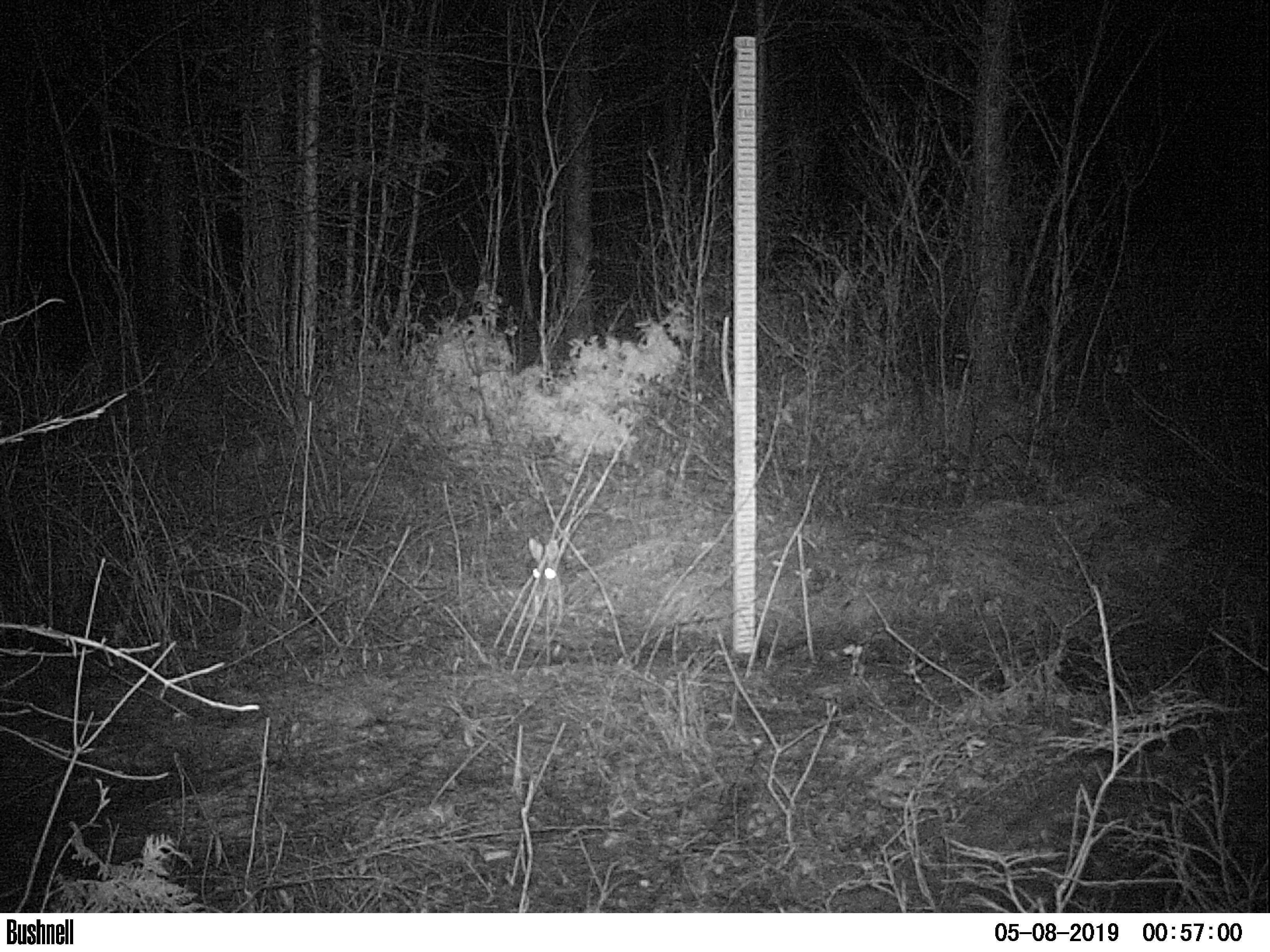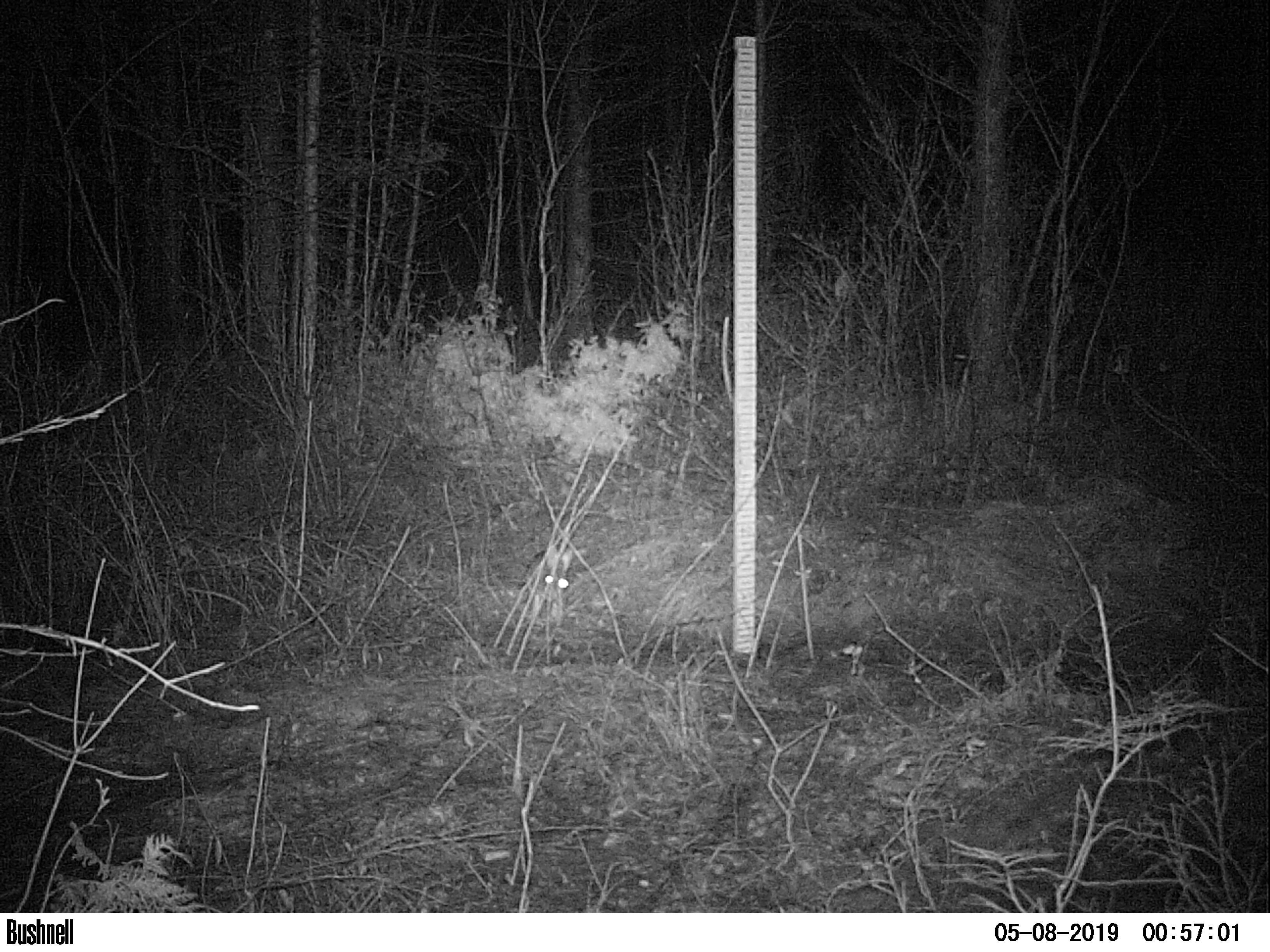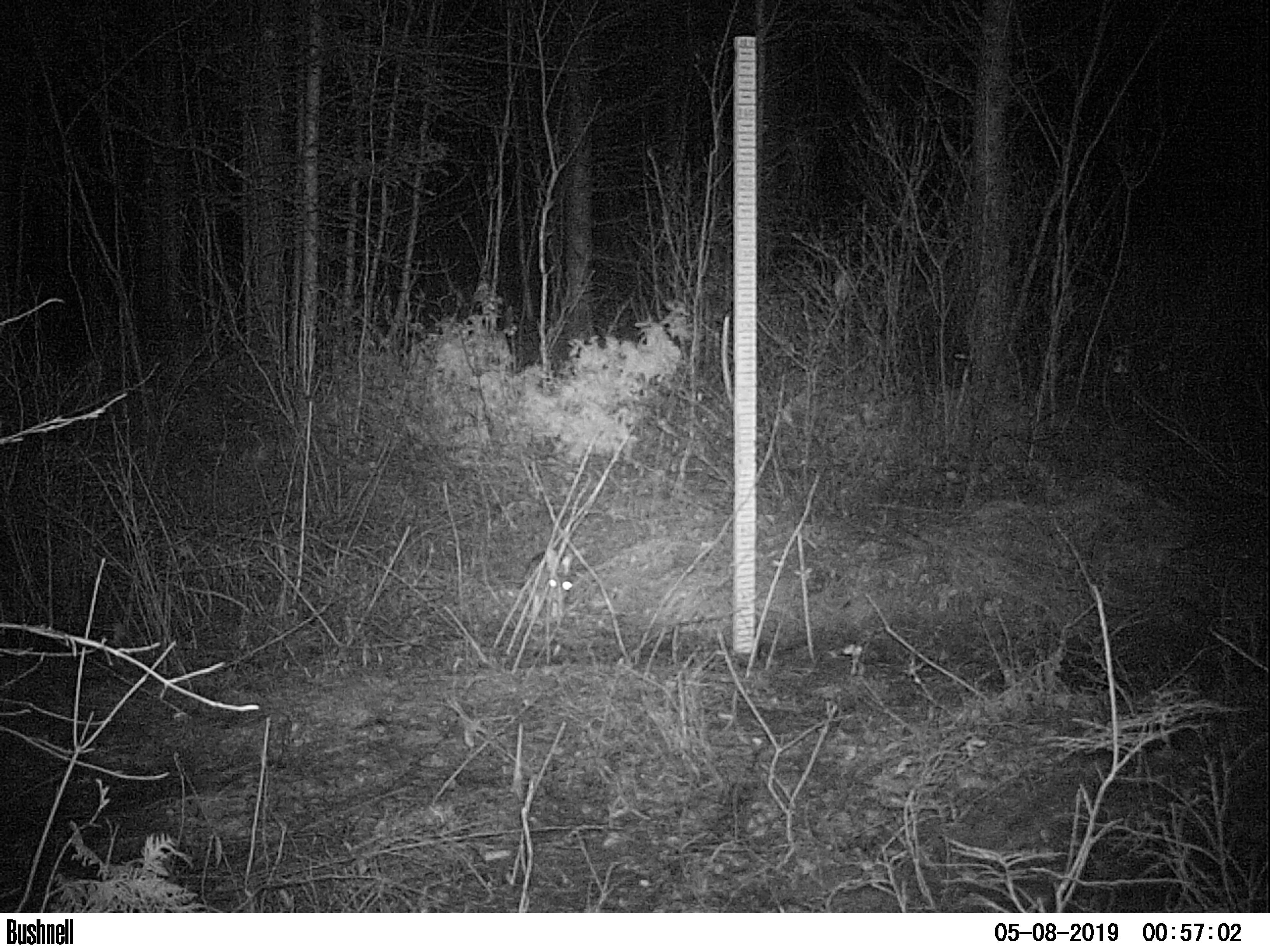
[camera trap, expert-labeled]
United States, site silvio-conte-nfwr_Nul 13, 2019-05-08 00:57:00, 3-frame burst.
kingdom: Animalia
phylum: Chordata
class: Mammalia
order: Lagomorpha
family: Leporidae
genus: Lepus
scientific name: Lepus americanus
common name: snowshoe hare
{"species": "snowshoe hare (Lepus americanus)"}